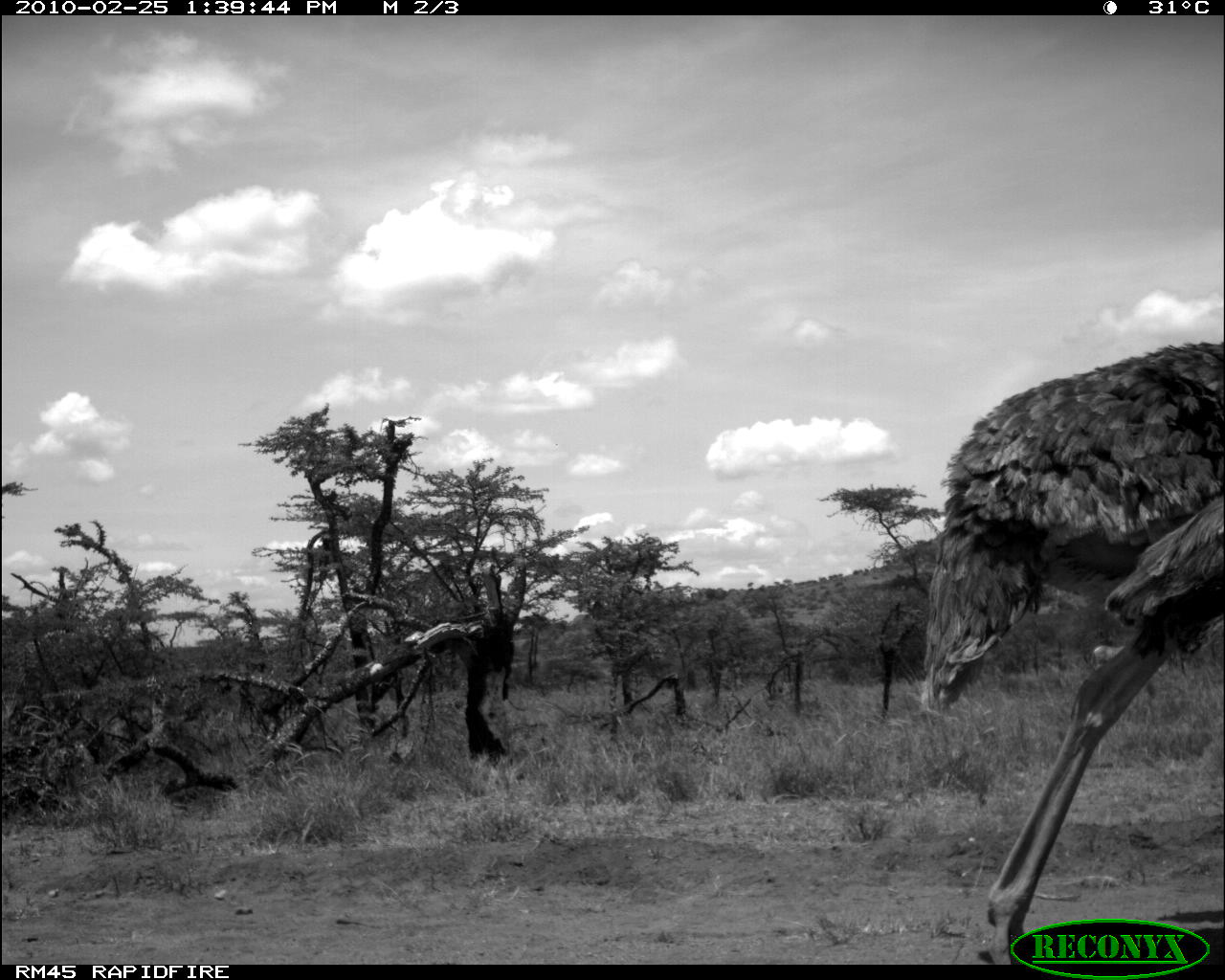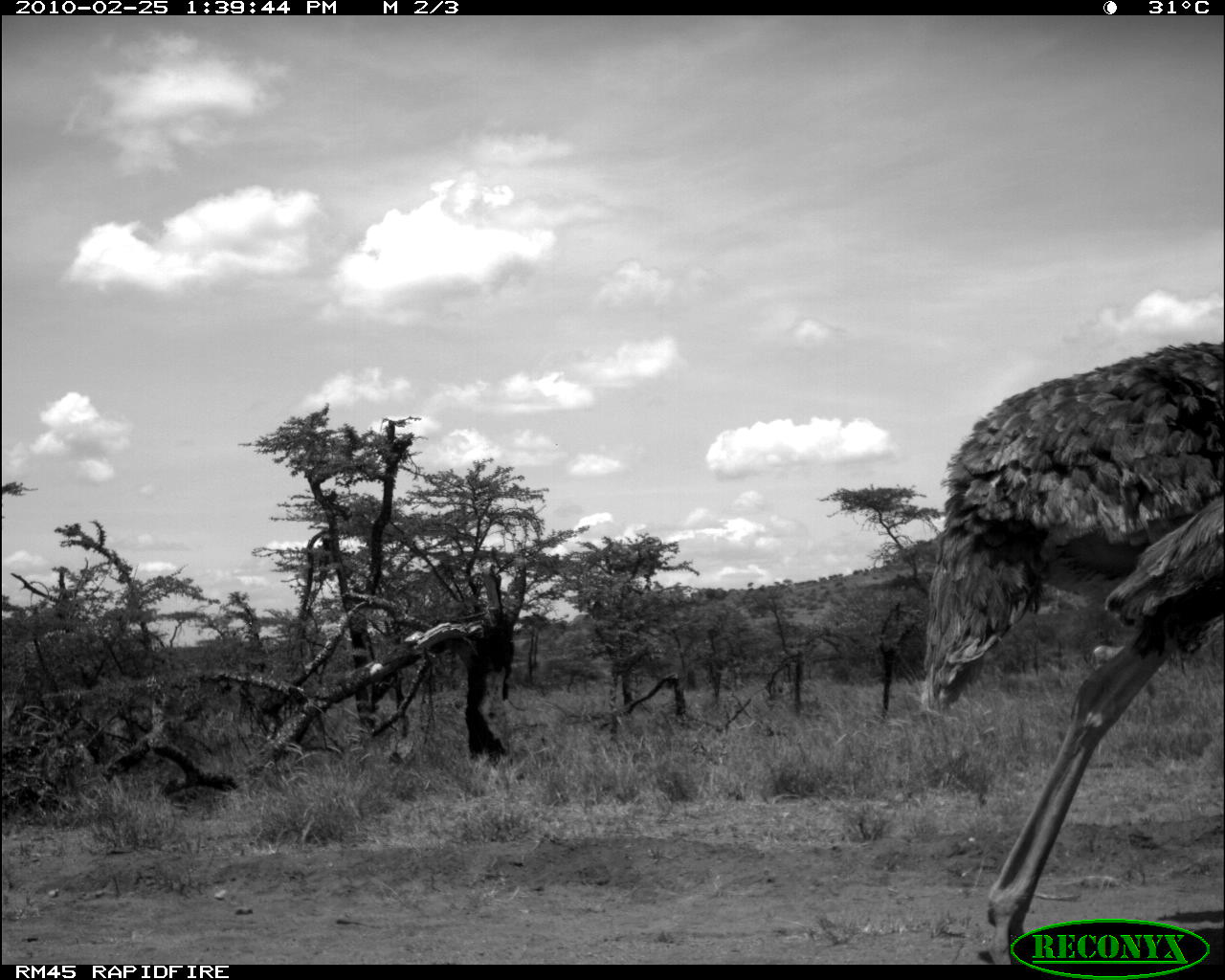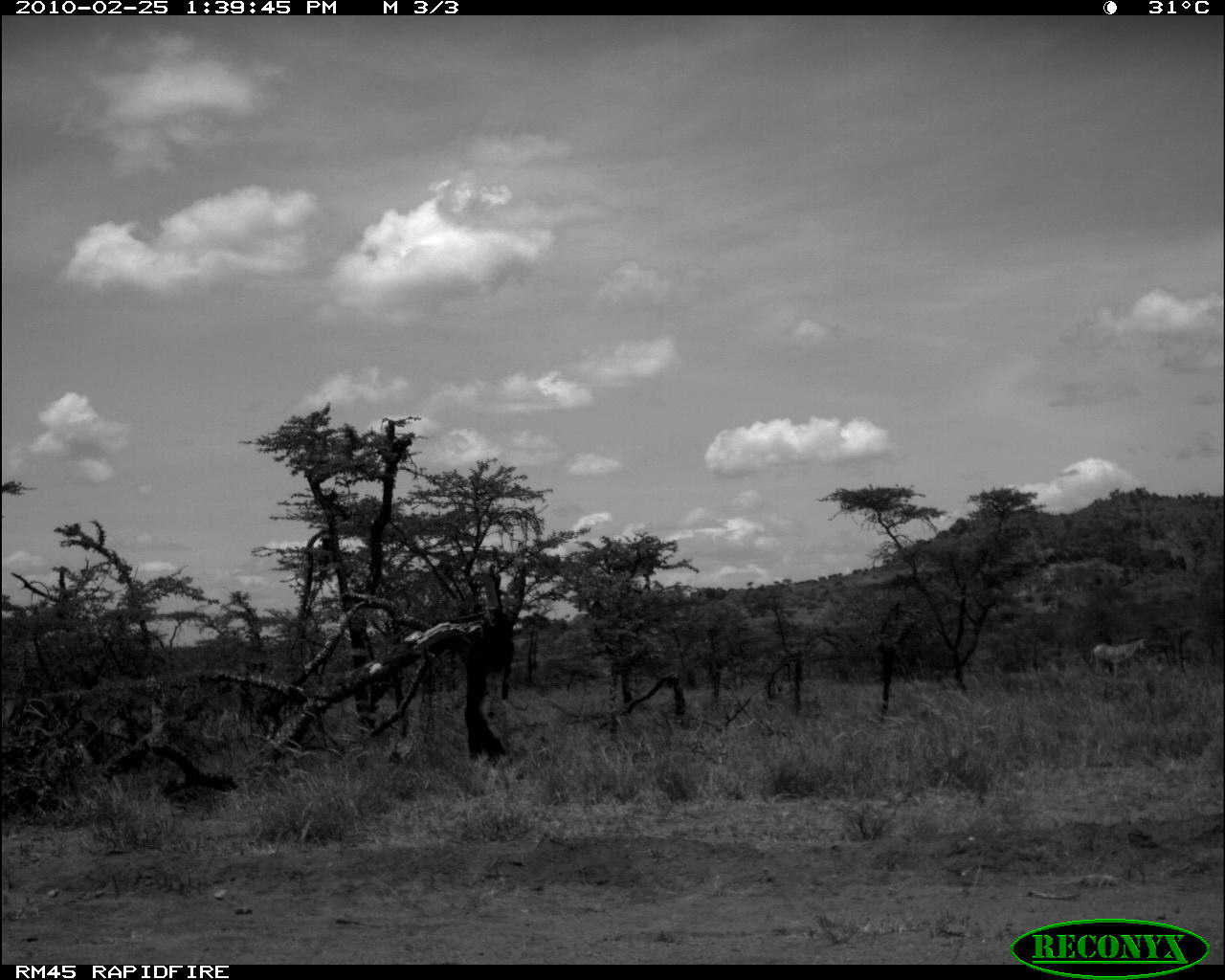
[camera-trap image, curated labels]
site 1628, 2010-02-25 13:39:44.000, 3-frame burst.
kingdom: Animalia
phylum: Chordata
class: Aves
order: Struthioniformes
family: Struthionidae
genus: Struthio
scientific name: Struthio camelus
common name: common ostrich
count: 1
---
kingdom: Animalia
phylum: Chordata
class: Mammalia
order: Perissodactyla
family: Equidae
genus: Equus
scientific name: Equus grevyi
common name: grévy's zebra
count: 1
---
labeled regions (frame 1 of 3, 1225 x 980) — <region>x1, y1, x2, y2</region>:
struthio camelus: <region>916, 336, 1225, 964</region>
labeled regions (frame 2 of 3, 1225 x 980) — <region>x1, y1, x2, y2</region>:
equus grevyi: <region>918, 340, 1225, 964</region>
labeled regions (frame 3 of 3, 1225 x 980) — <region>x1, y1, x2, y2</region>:
equus grevyi: <region>1093, 637, 1151, 682</region>